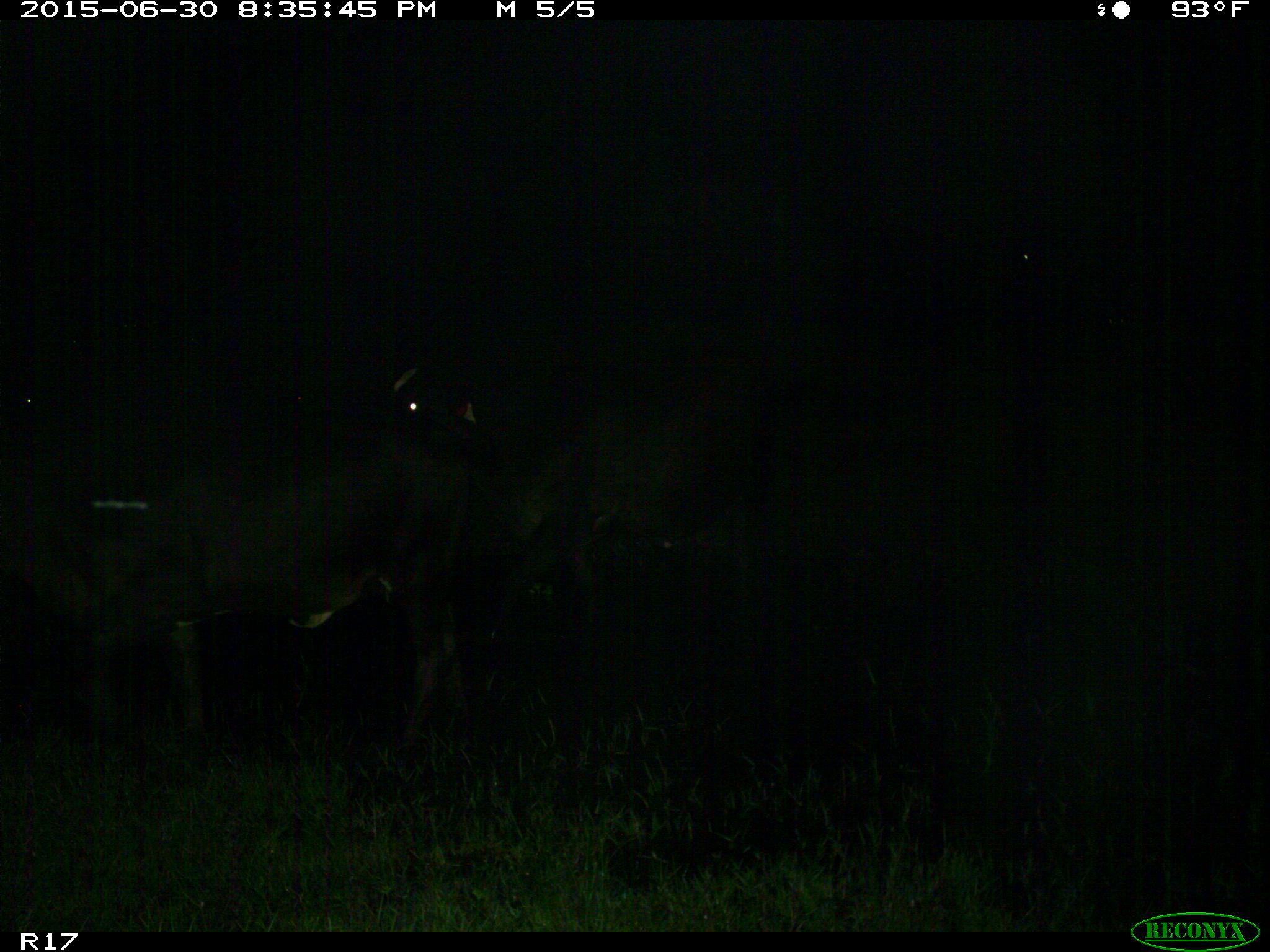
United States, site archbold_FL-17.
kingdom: Animalia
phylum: Chordata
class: Mammalia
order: Artiodactyla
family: Bovidae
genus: Bos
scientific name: Bos taurus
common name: domestic cow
Bos taurus (domestic cow).